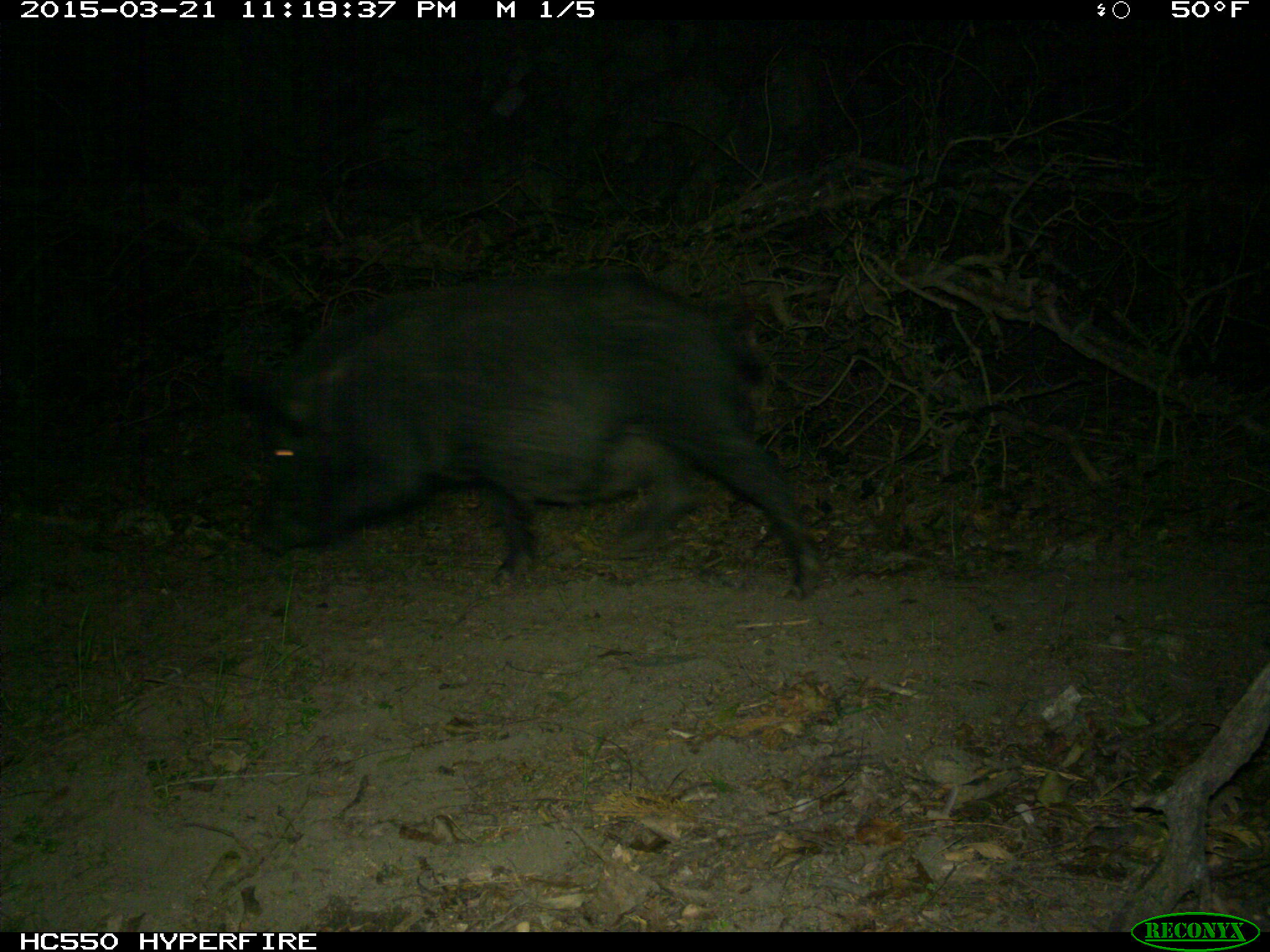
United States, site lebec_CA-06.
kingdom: Animalia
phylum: Chordata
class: Mammalia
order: Artiodactyla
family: Suidae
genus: Sus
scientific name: Sus scrofa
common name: wild boar